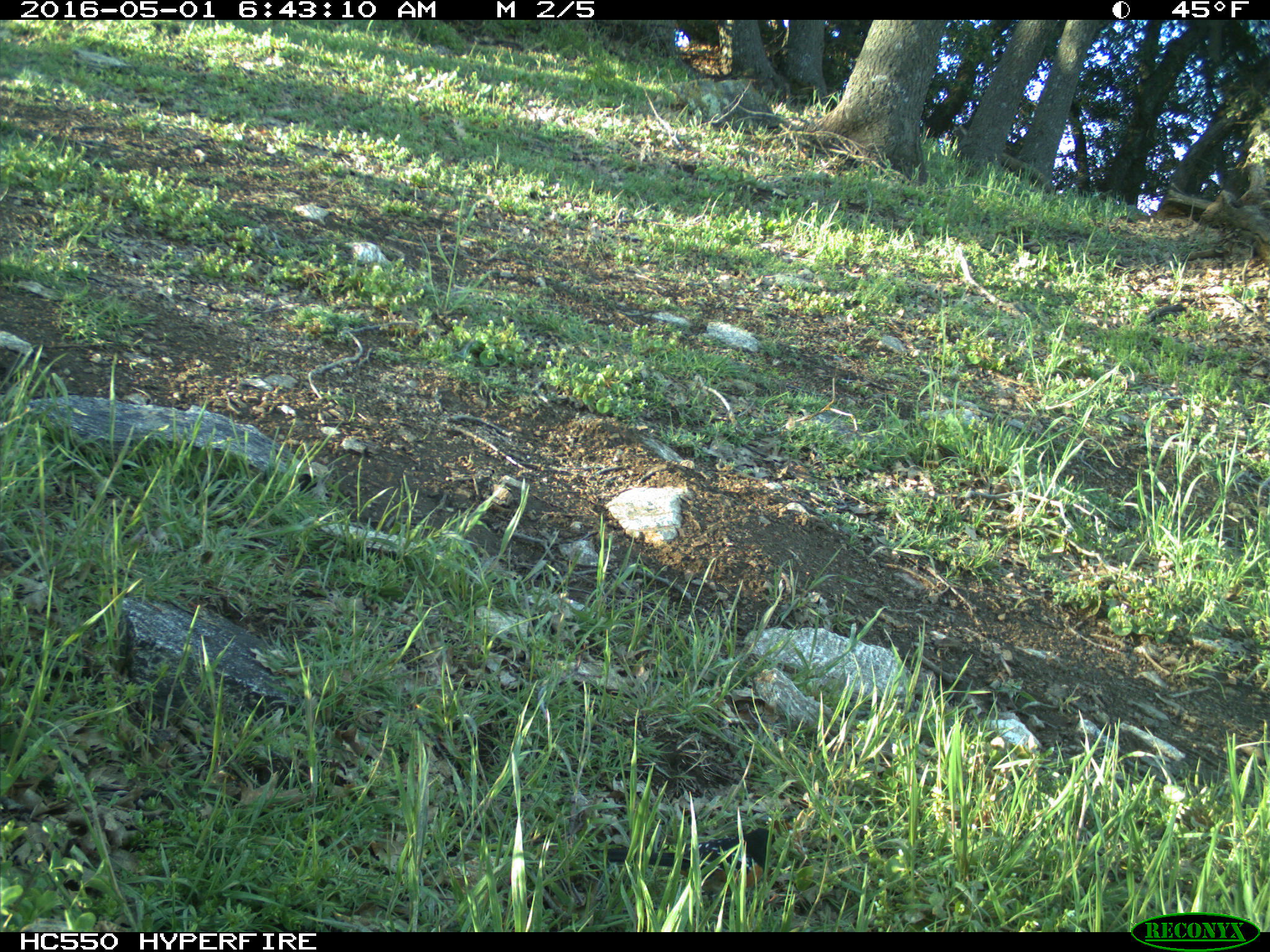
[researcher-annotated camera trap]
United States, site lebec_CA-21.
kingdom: Animalia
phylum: Chordata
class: Aves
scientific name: Aves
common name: birds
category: unidentified bird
Unidentified bird (birds) (Aves).